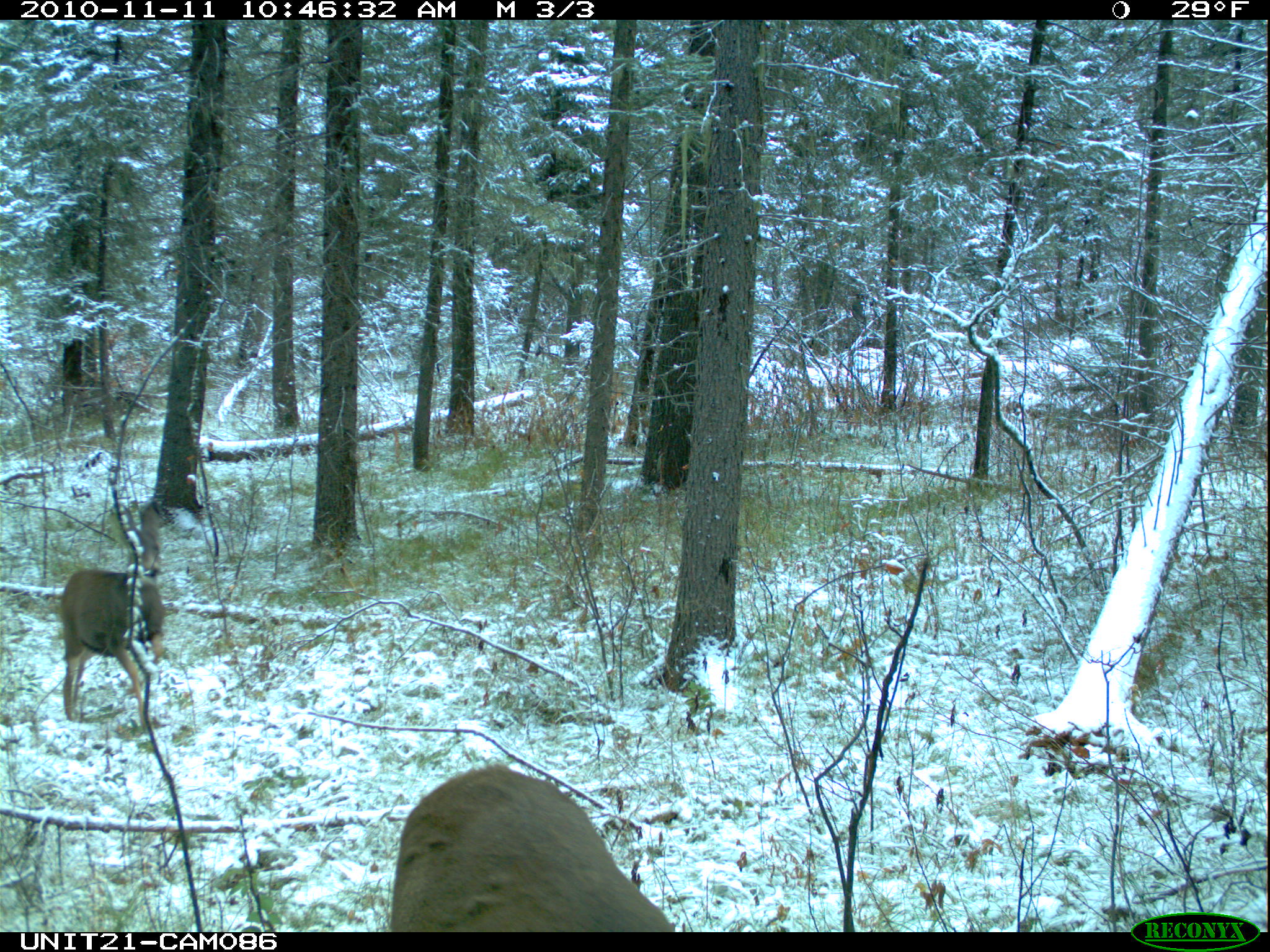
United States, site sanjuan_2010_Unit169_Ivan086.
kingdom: Animalia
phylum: Chordata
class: Mammalia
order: Artiodactyla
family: Cervidae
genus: Odocoileus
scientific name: Odocoileus hemionus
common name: mule deer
Odocoileus hemionus (mule deer).